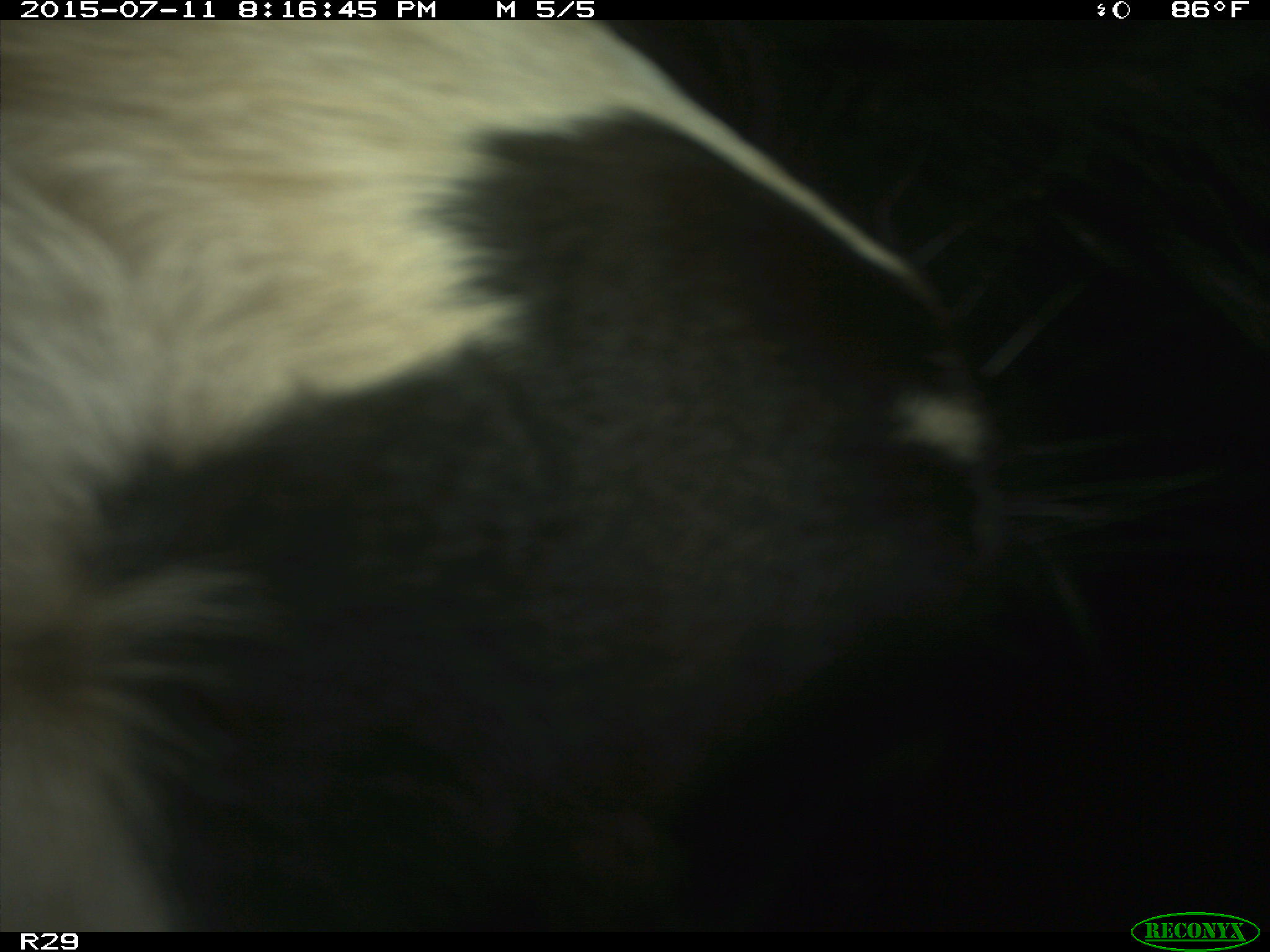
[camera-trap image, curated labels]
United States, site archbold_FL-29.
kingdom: Animalia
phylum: Chordata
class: Mammalia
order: Artiodactyla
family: Bovidae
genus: Bos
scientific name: Bos taurus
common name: domestic cow